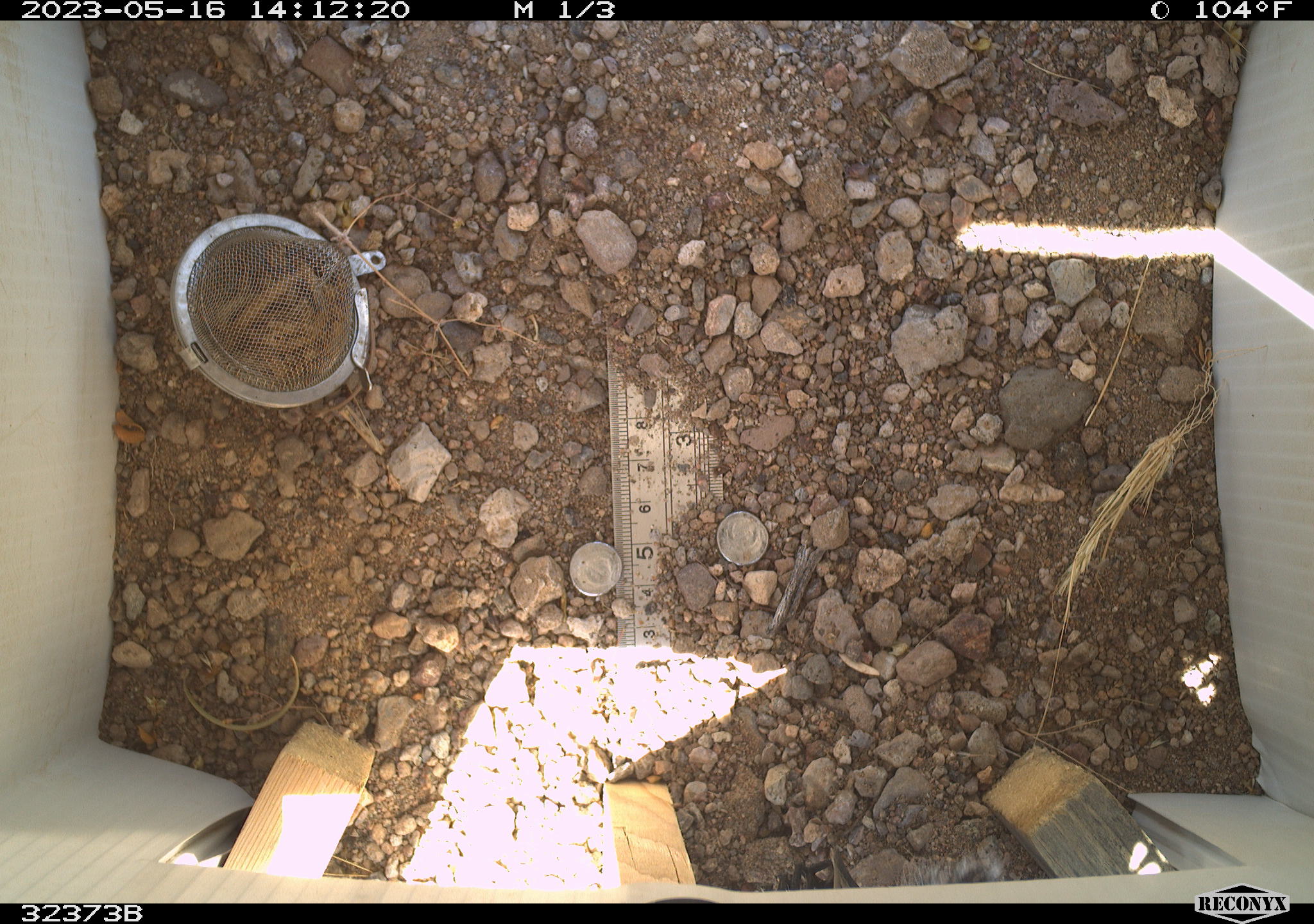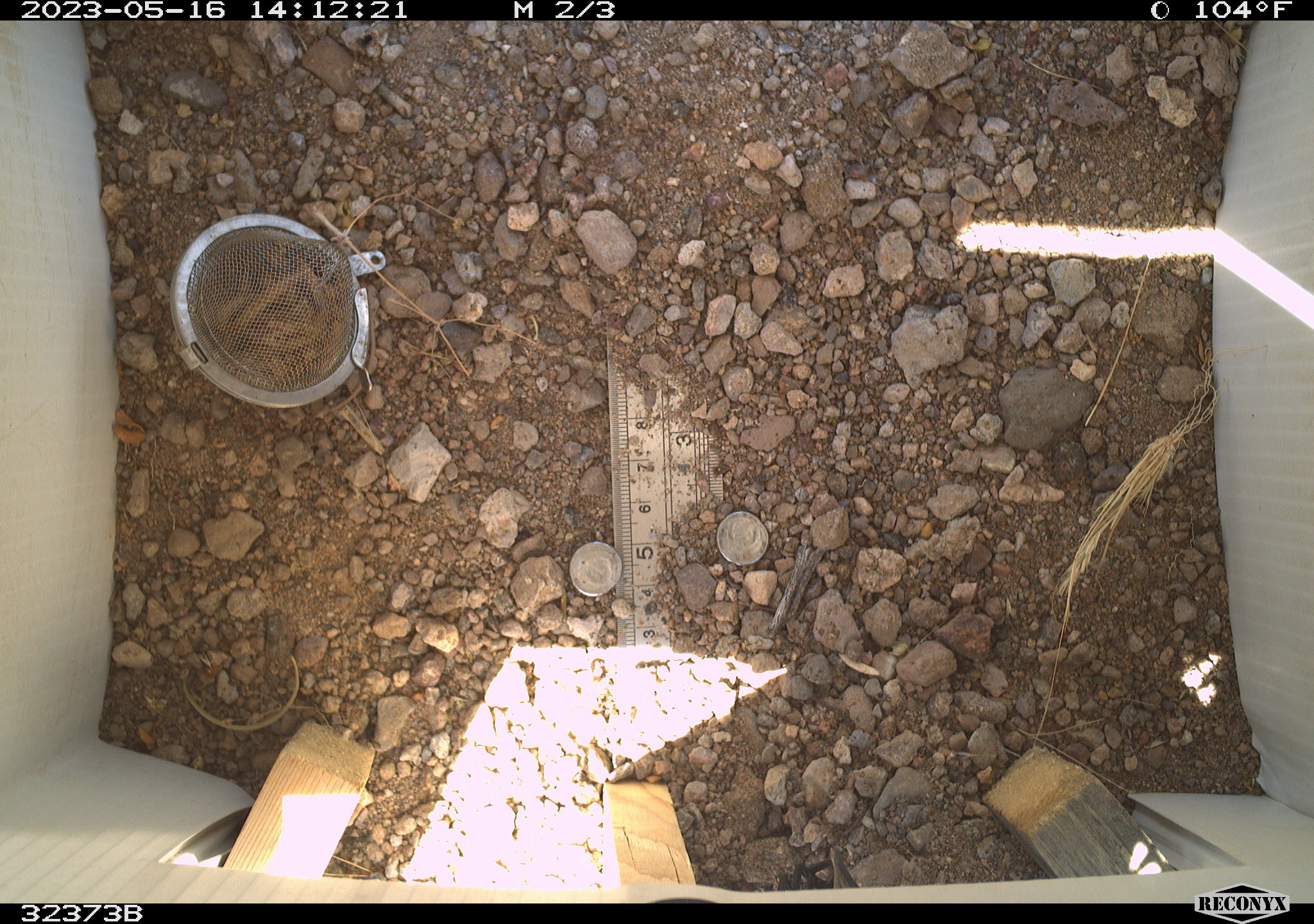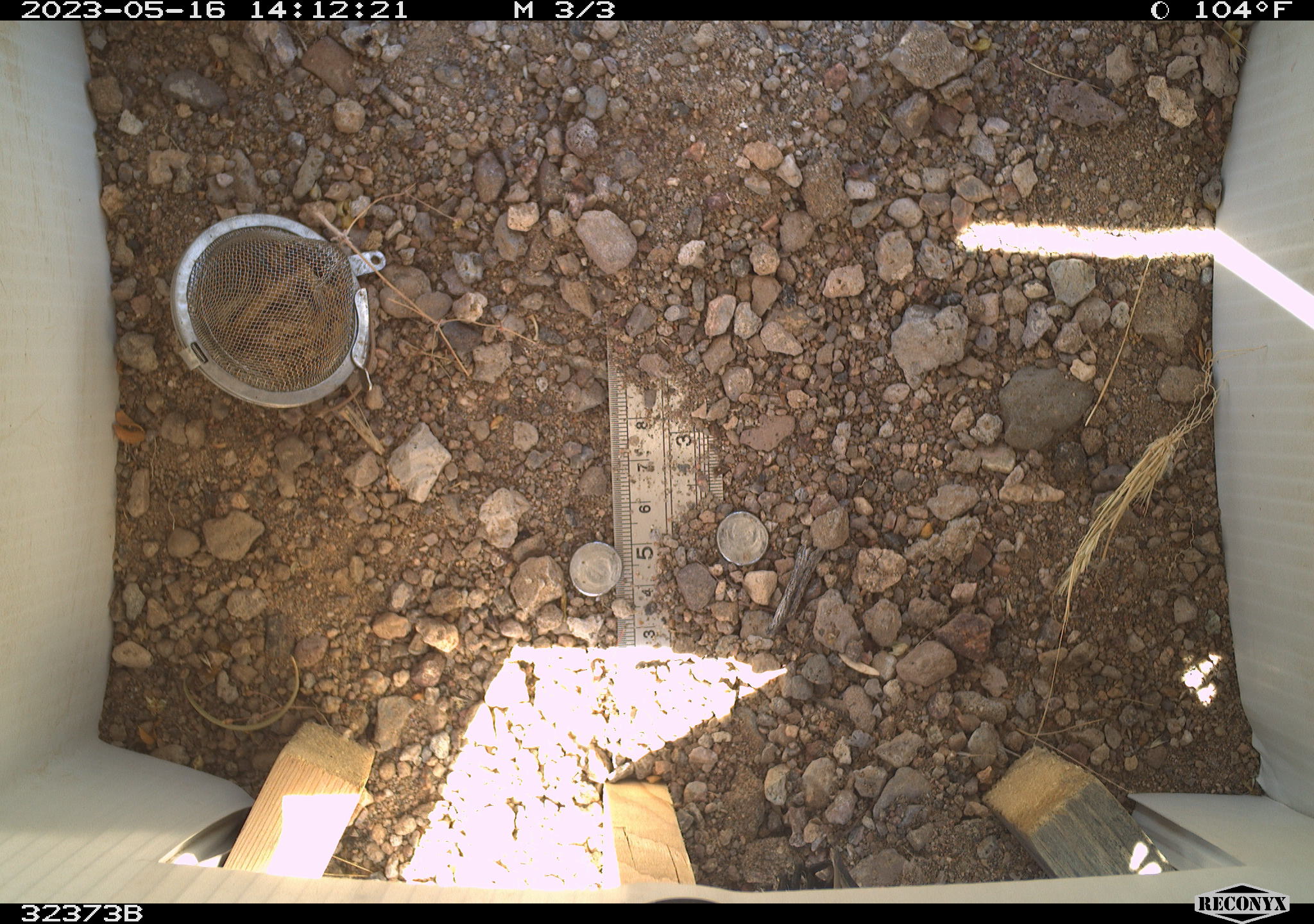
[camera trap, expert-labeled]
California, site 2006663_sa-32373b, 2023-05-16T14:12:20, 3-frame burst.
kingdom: Animalia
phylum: Chordata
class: Mammalia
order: Rodentia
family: Sciuridae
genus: Ammospermophilus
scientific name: Ammospermophilus leucurus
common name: white-tailed antelope squirrel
White-tailed antelope squirrel (Ammospermophilus leucurus).